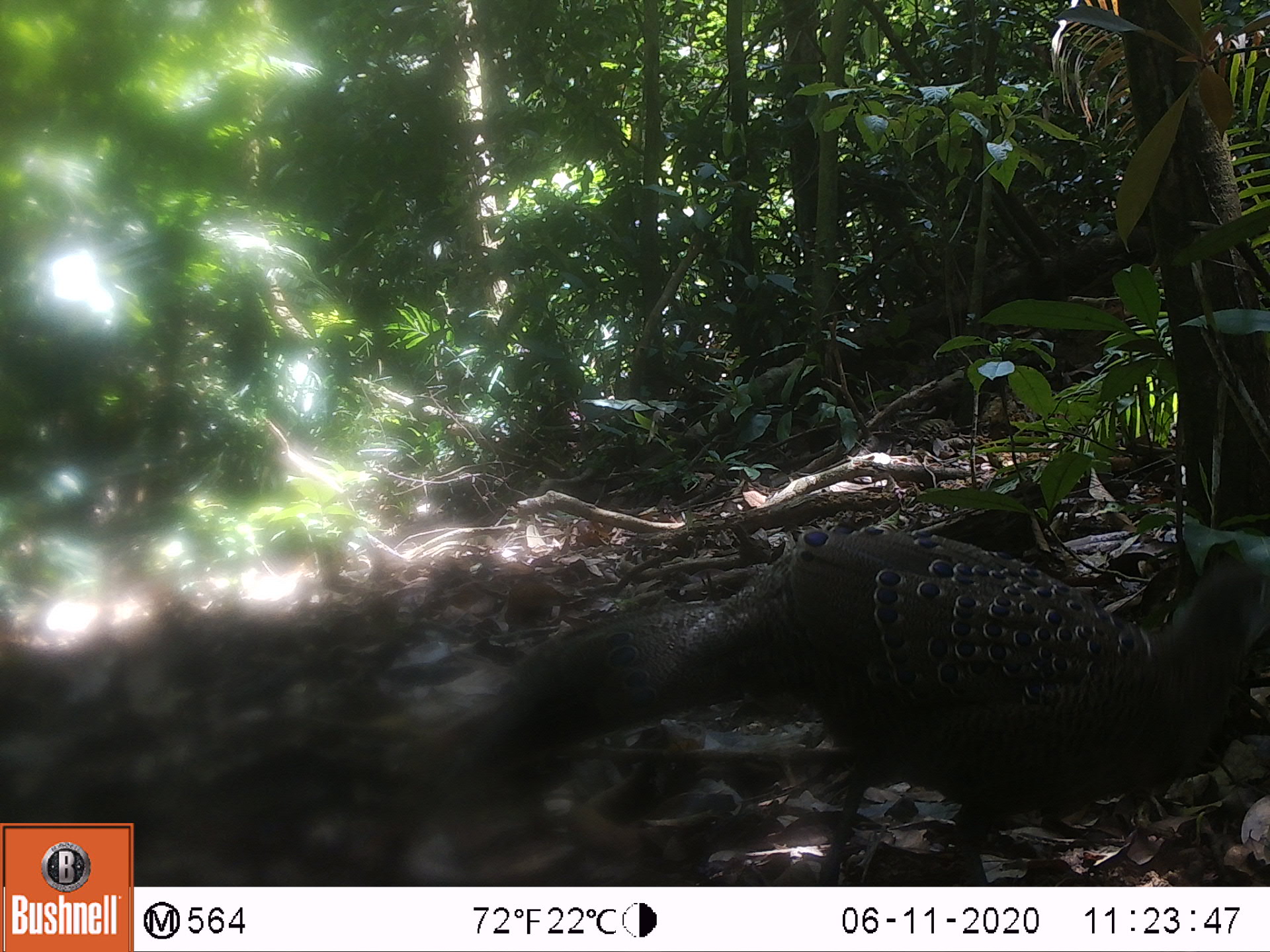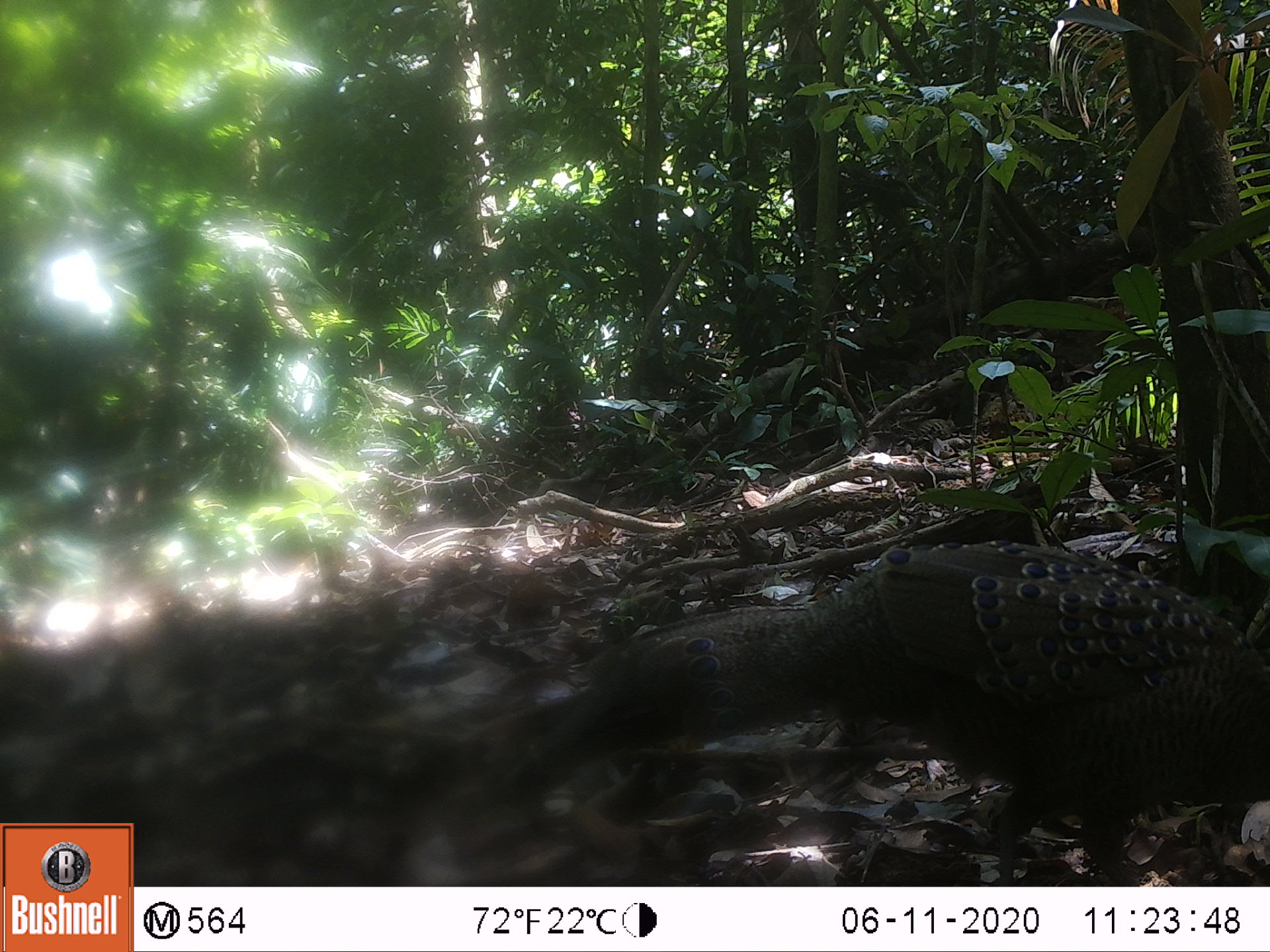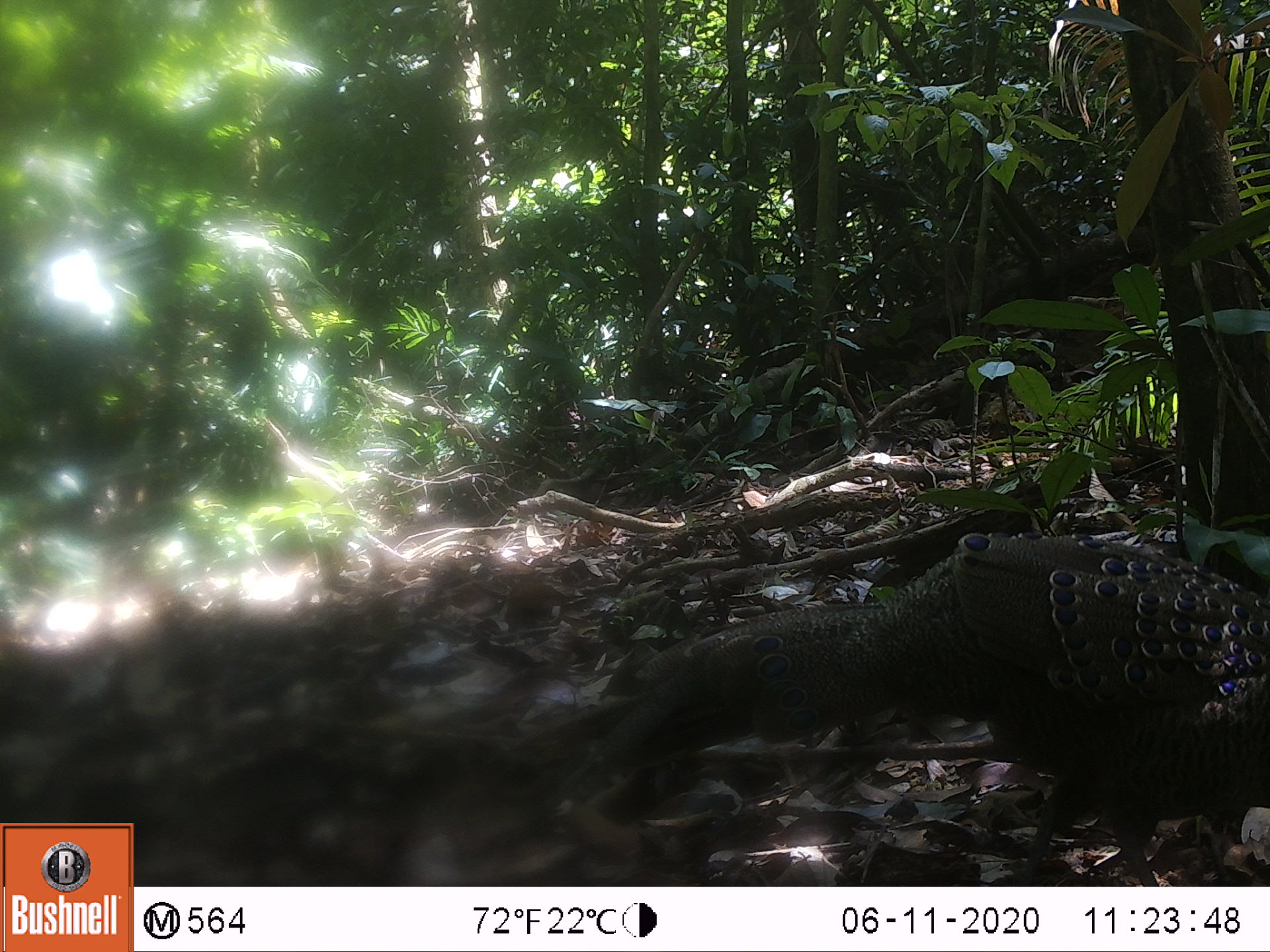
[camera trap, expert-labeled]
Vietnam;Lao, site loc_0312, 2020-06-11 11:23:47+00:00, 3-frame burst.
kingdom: Animalia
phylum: Chordata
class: Aves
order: Galliformes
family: Phasianidae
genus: Polyplectron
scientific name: Polyplectron bicalcaratum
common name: gray peacock-pheasant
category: grey peacock pheasant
Grey peacock pheasant (gray peacock-pheasant) (Polyplectron bicalcaratum). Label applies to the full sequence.